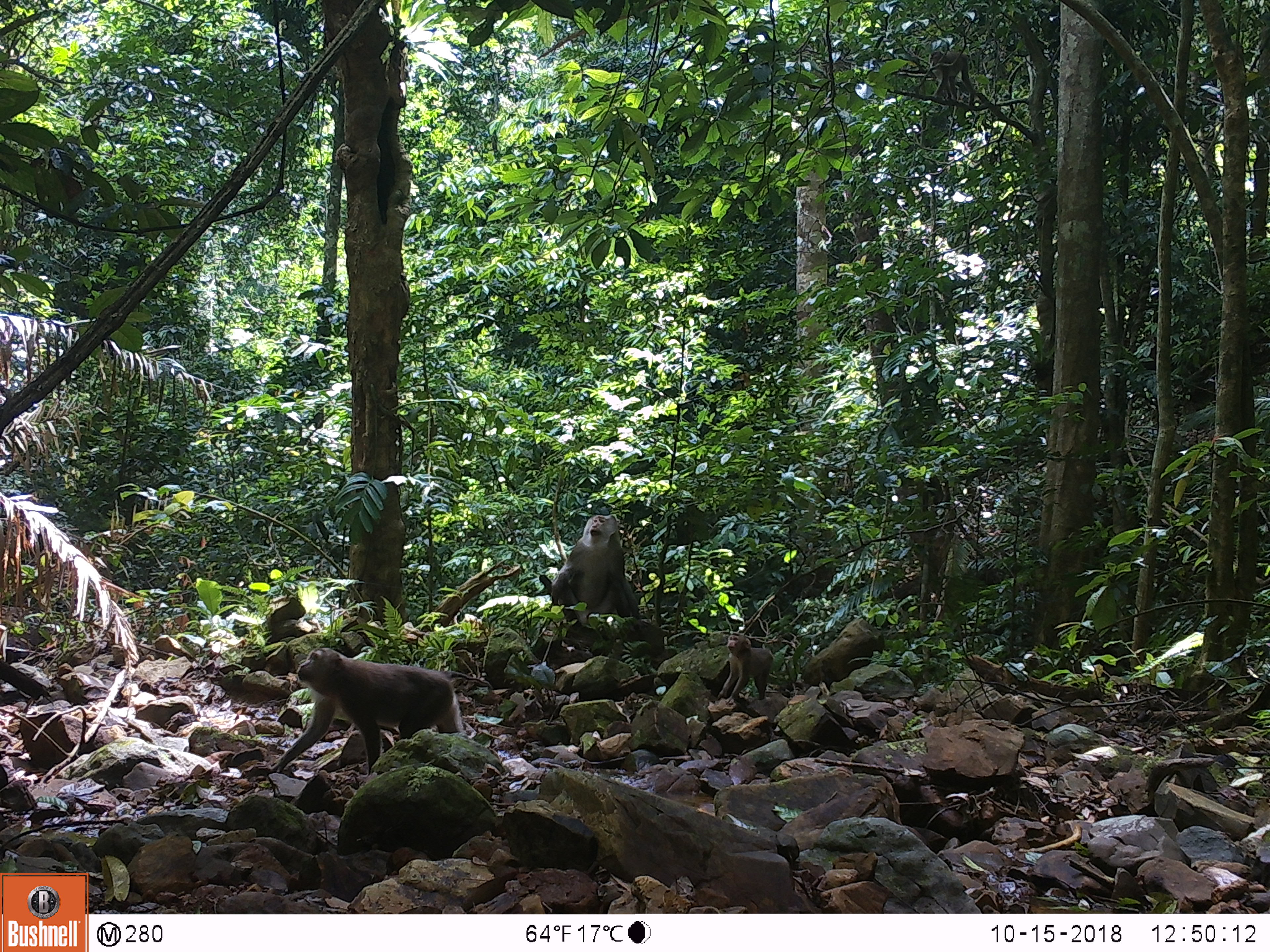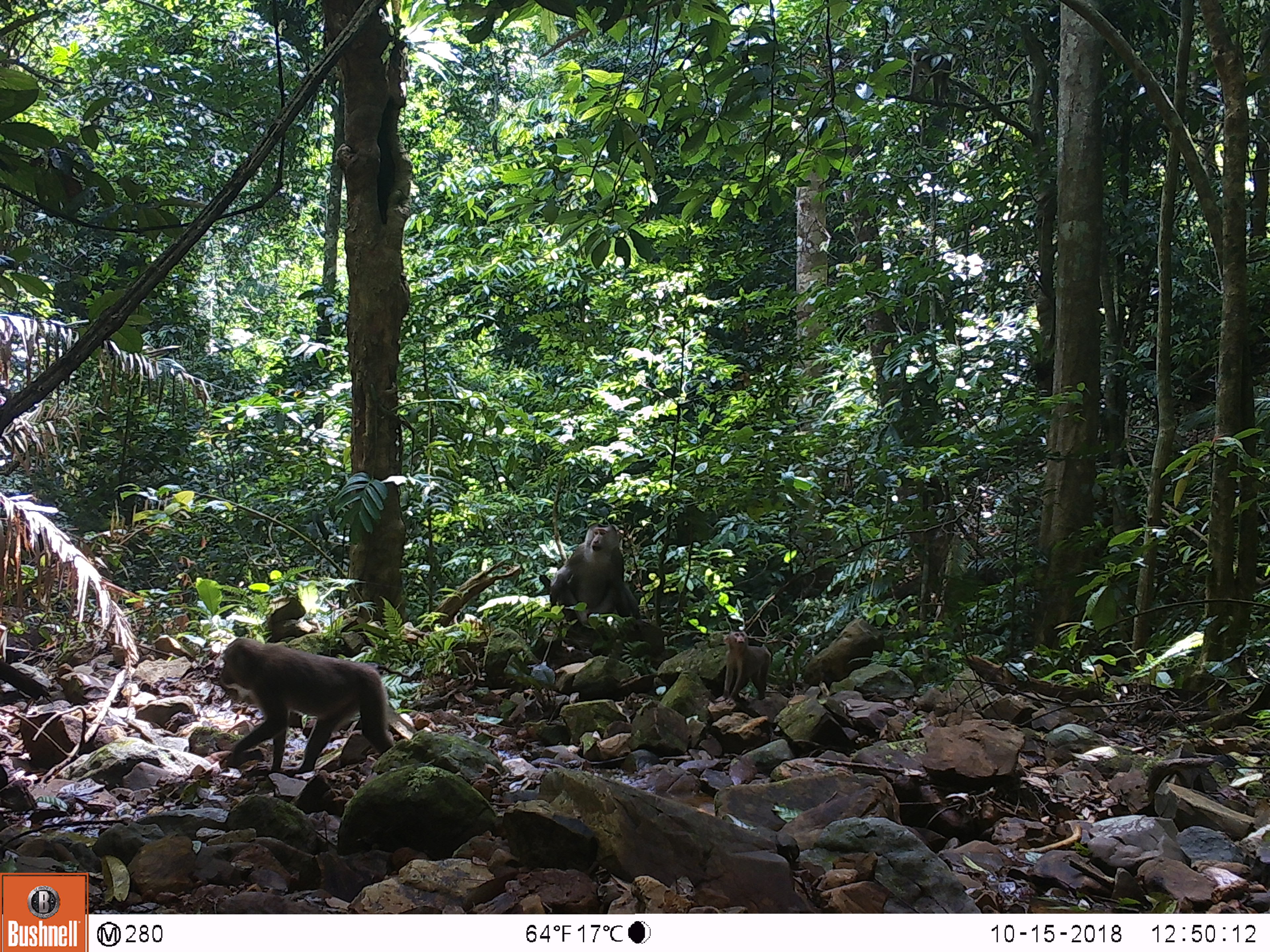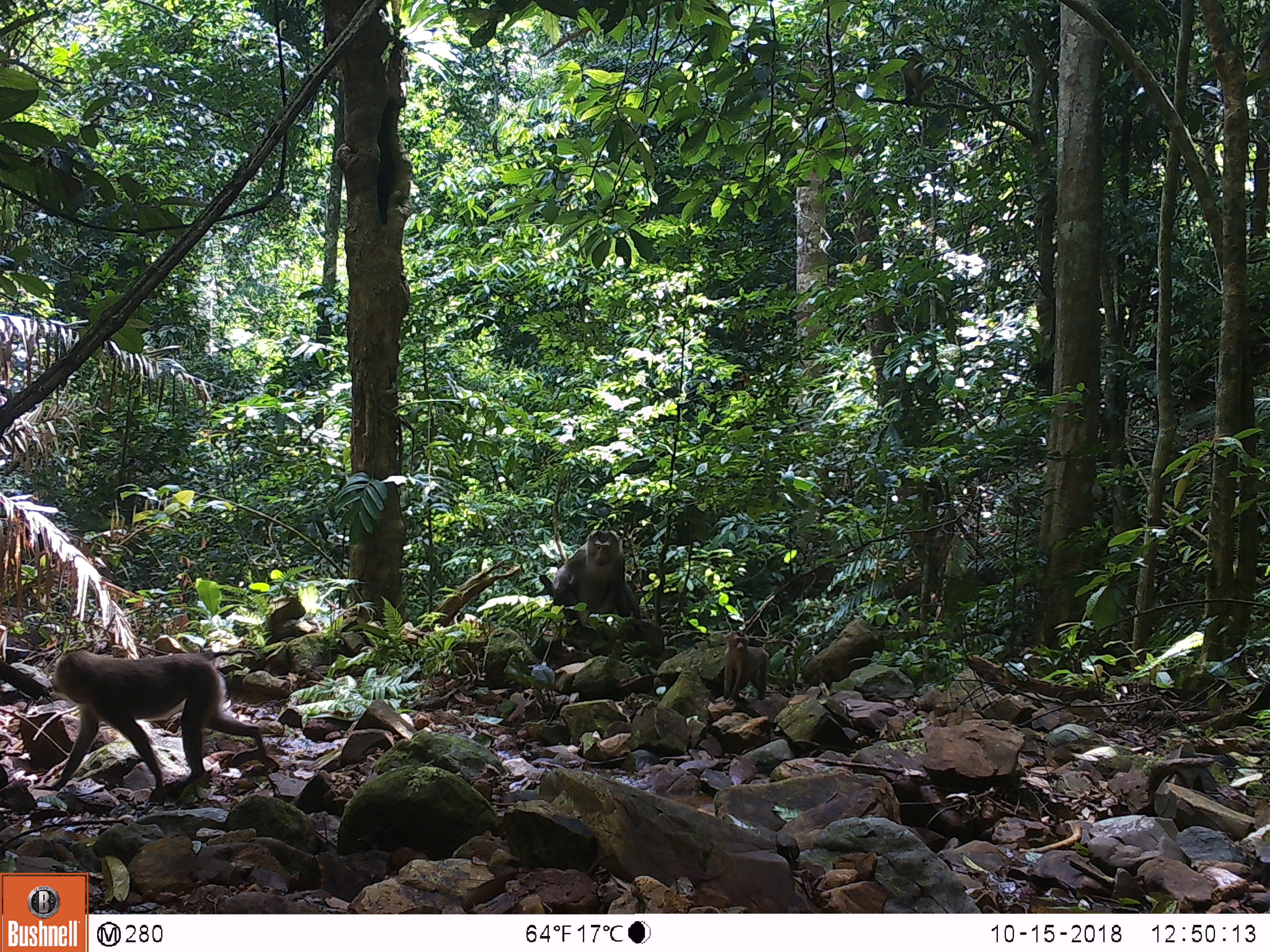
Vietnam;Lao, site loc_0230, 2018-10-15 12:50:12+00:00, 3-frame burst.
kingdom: Animalia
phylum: Chordata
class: Mammalia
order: Primates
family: Cercopithecidae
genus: Macaca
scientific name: Macaca nemestrina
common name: pig-tailed macaque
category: pig tailed macaque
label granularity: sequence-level